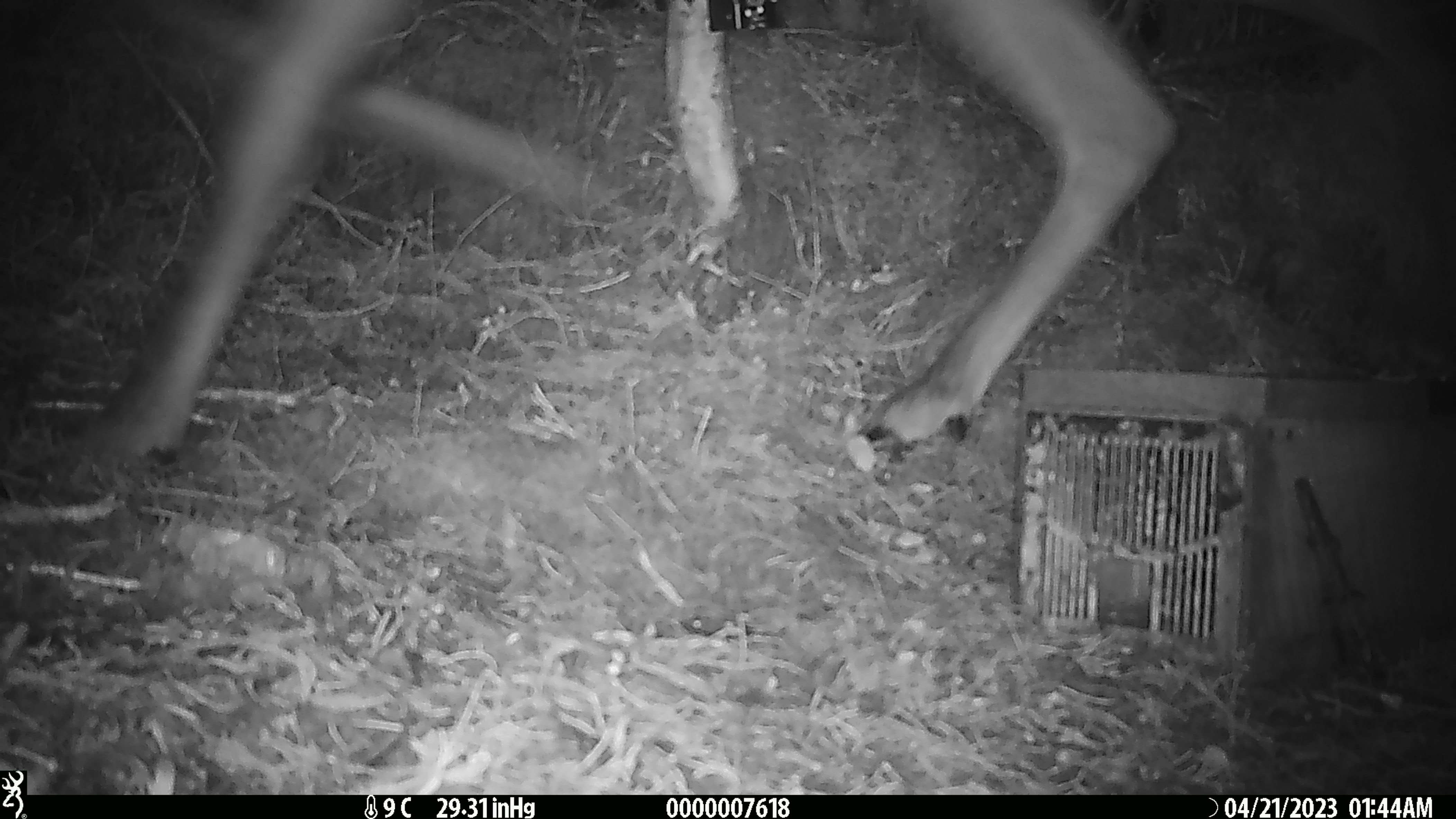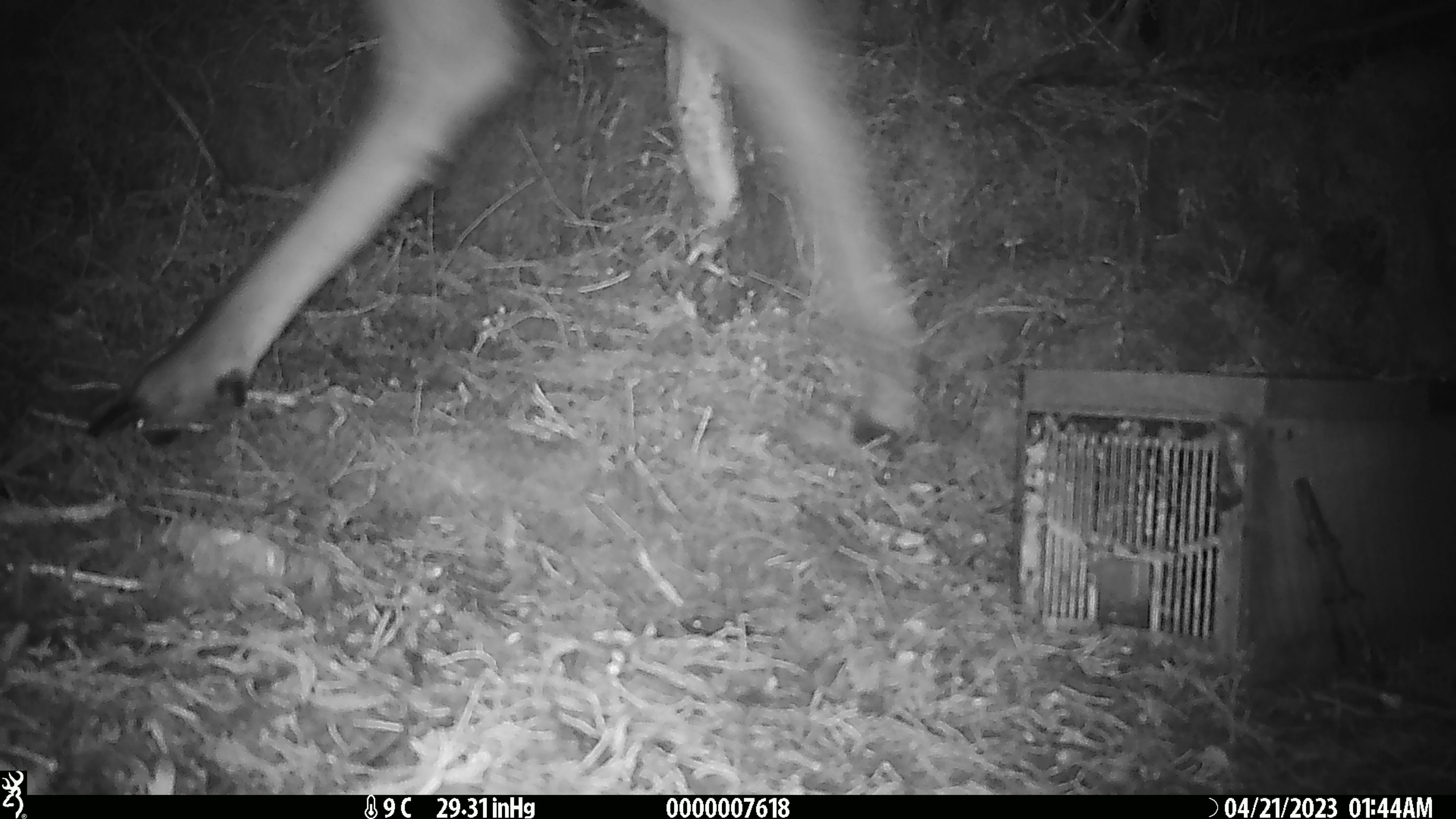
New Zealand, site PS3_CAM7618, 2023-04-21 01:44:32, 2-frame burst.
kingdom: Animalia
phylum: Chordata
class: Mammalia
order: Artiodactyla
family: Cervidae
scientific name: Cervidae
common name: deer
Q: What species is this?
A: Deer (Cervidae).